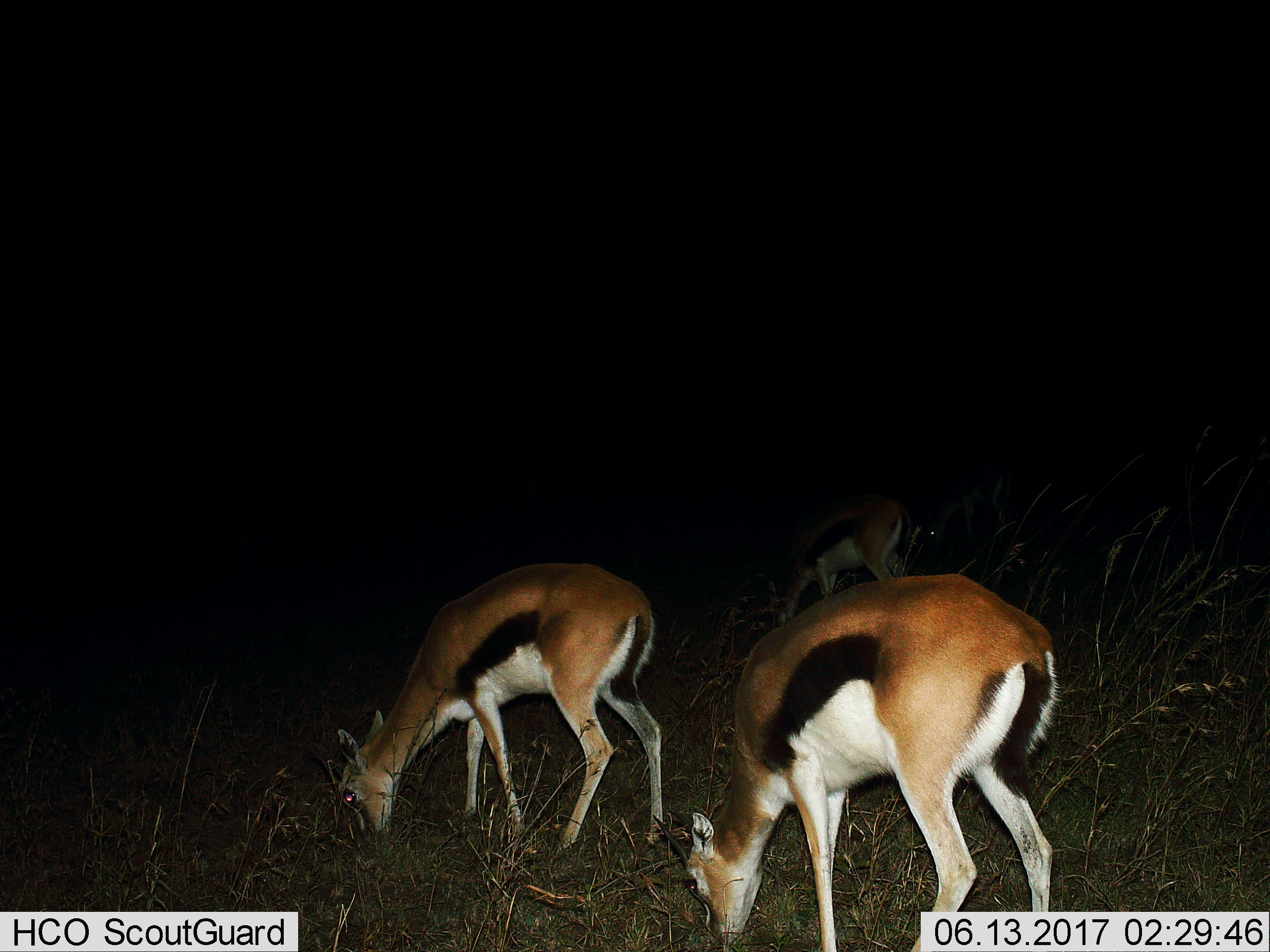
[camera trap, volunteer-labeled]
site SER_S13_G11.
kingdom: Animalia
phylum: Chordata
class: Mammalia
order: Artiodactyla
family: Bovidae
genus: Eudorcas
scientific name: Eudorcas thomsonii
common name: thomson's gazelle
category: gazellethomsons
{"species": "gazellethomsons (thomson's gazelle) (Eudorcas thomsonii)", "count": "3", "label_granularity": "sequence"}